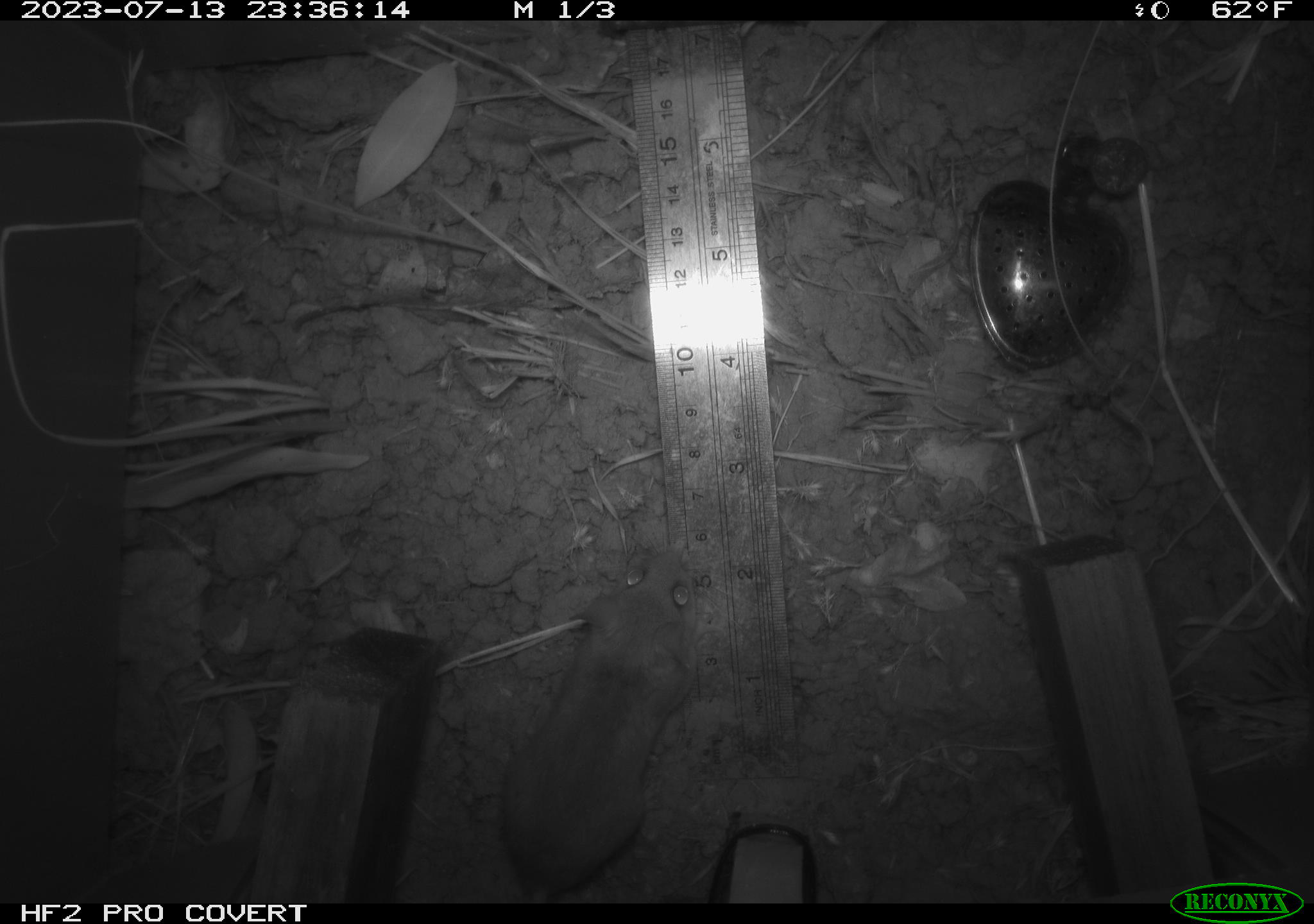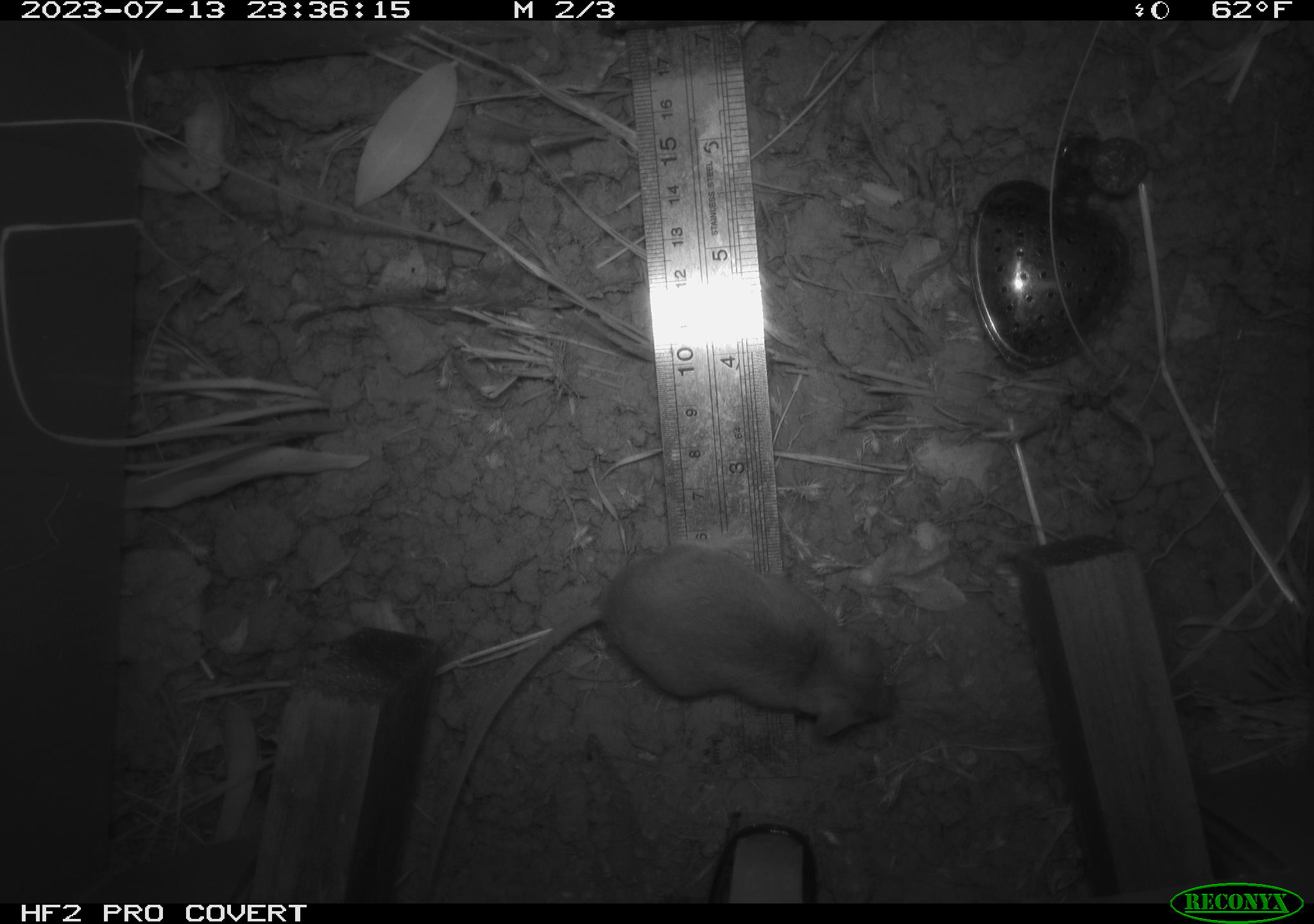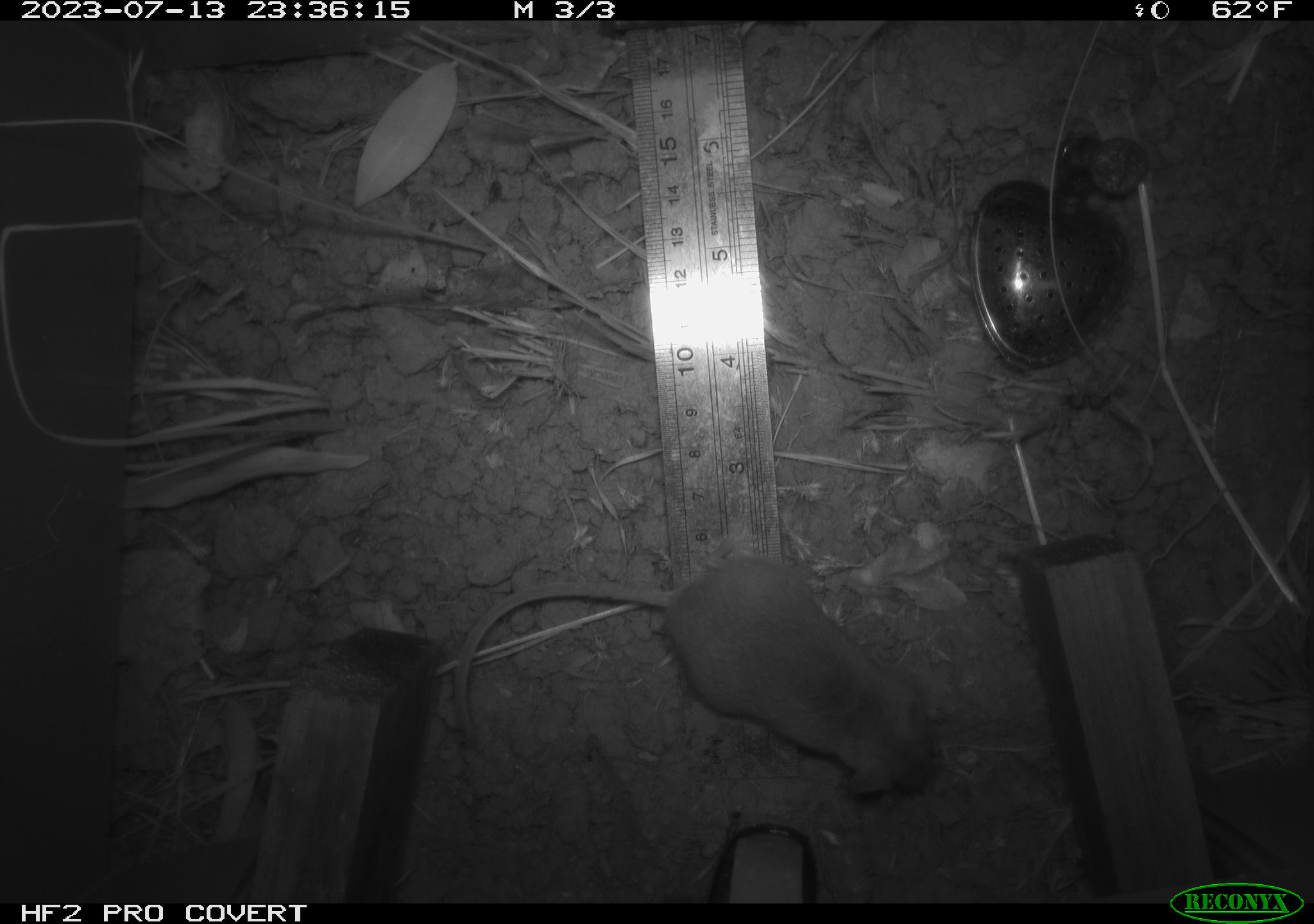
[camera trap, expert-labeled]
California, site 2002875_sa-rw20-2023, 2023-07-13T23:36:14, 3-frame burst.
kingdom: Animalia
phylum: Chordata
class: Mammalia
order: Rodentia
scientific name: Rodentia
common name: mouse species